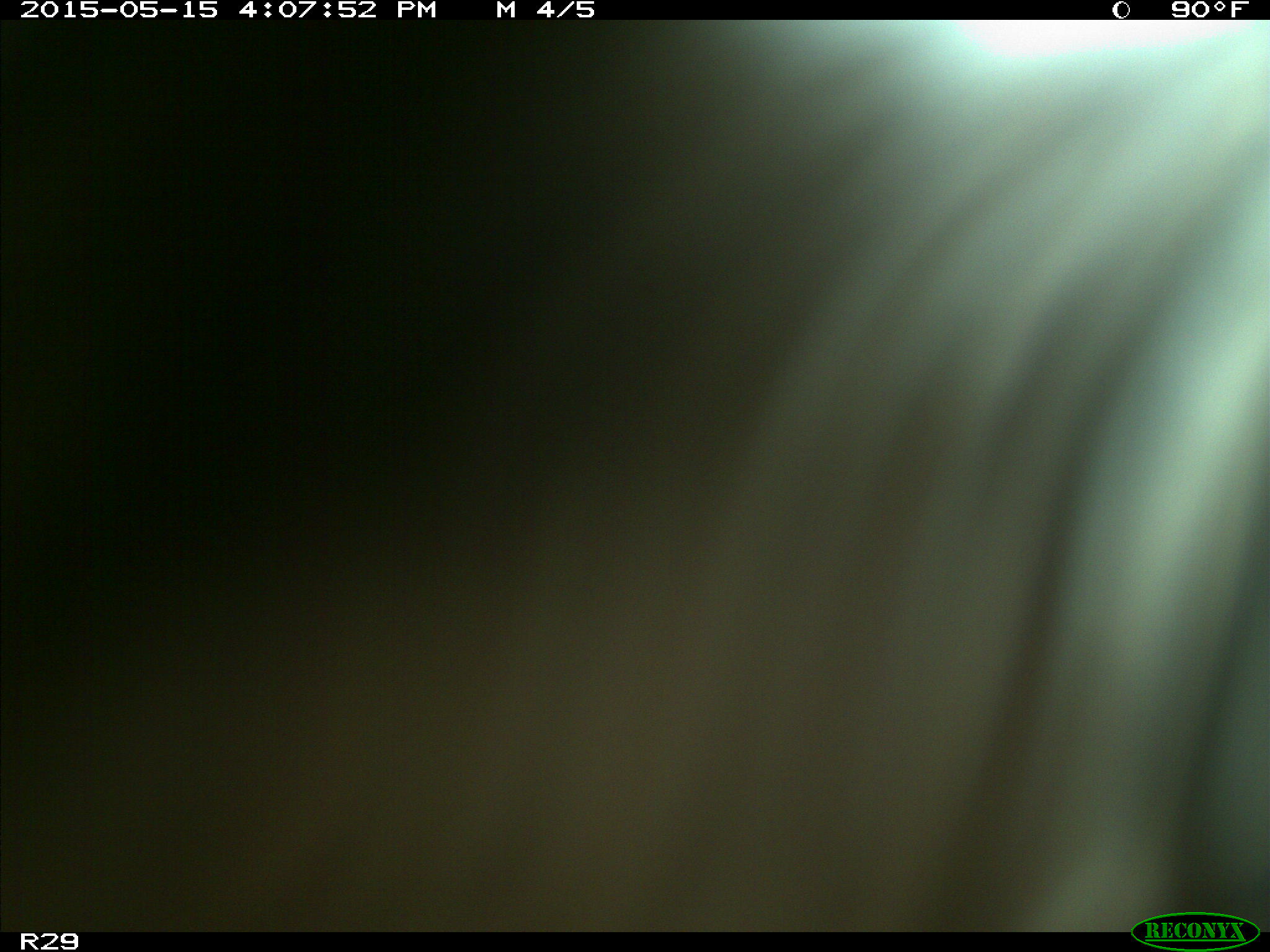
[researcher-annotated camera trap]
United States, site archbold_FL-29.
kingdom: Animalia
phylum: Chordata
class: Mammalia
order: Artiodactyla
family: Bovidae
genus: Bos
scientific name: Bos taurus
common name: domestic cow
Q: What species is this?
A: Bos taurus (domestic cow).